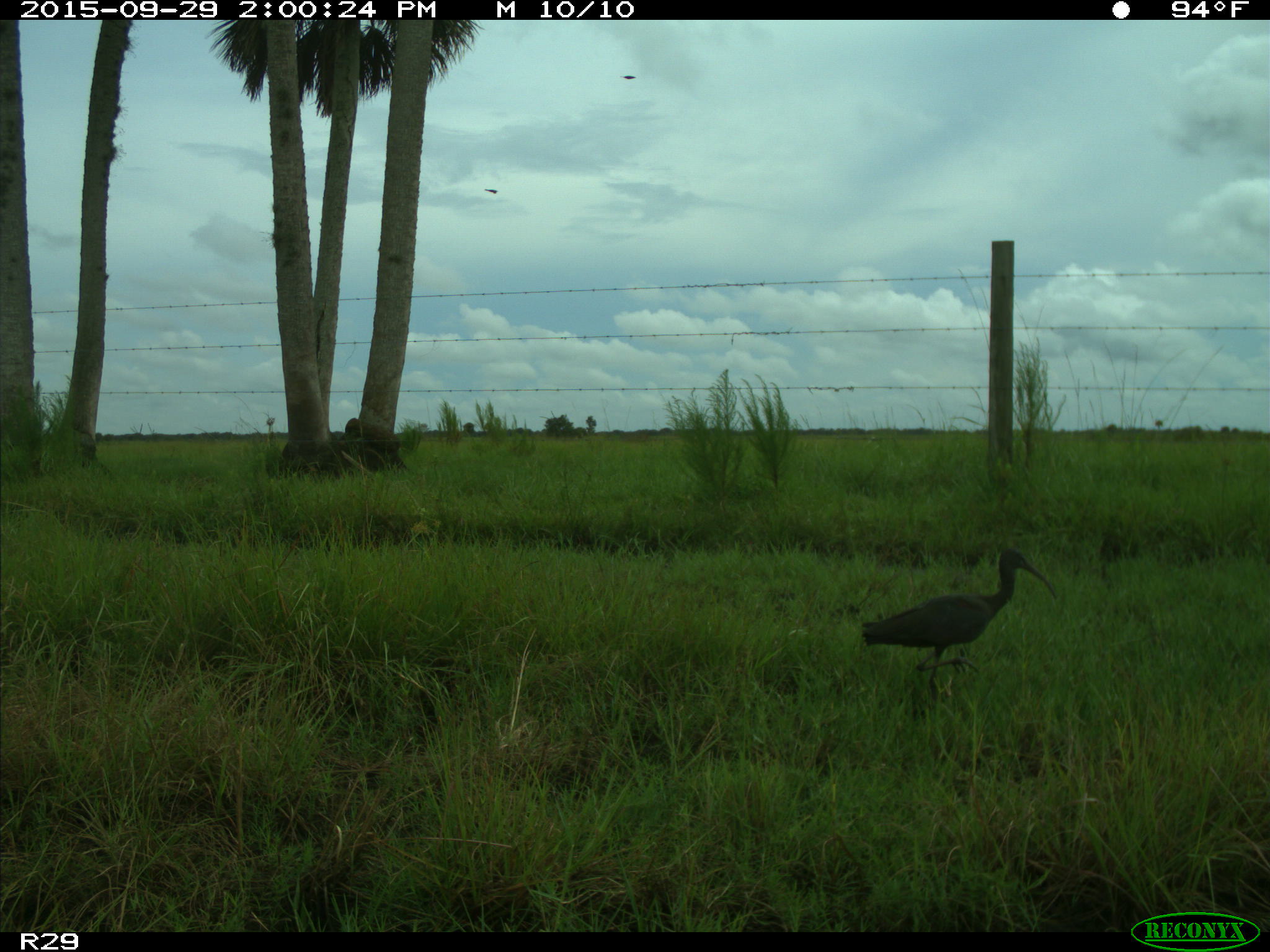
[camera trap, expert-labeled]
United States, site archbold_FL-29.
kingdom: Animalia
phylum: Chordata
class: Aves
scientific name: Aves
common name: birds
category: unidentified bird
Unidentified bird (birds) (Aves).